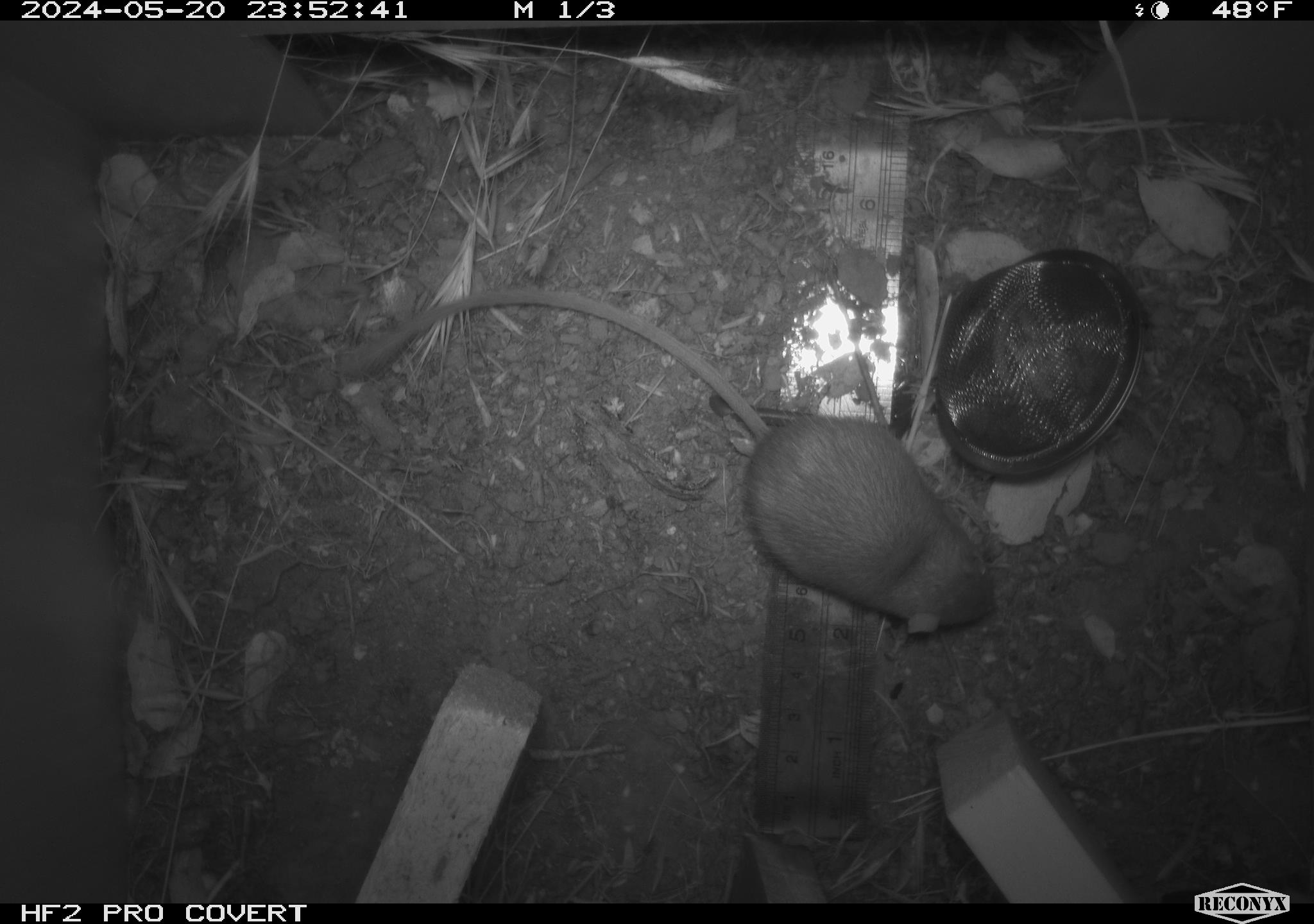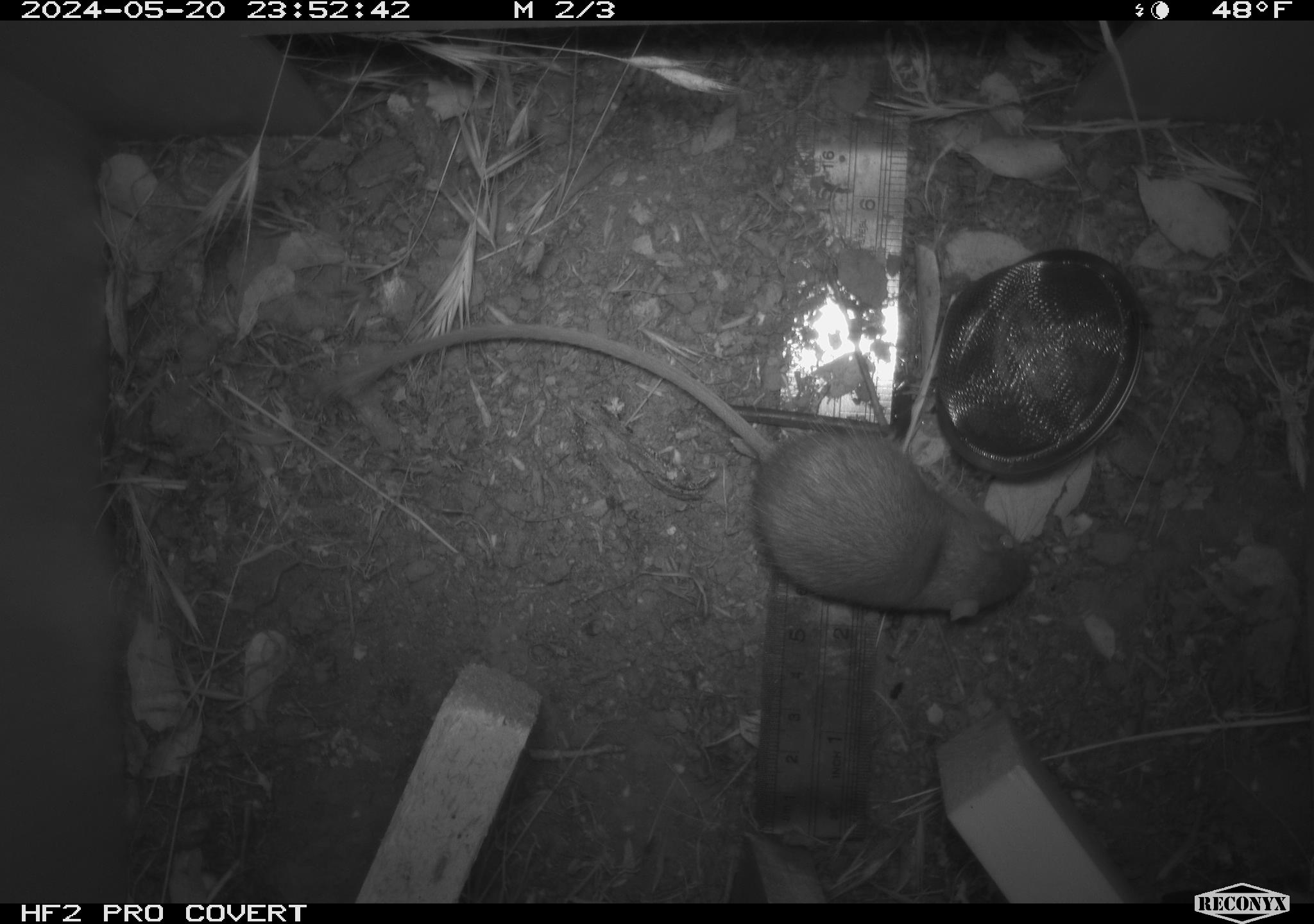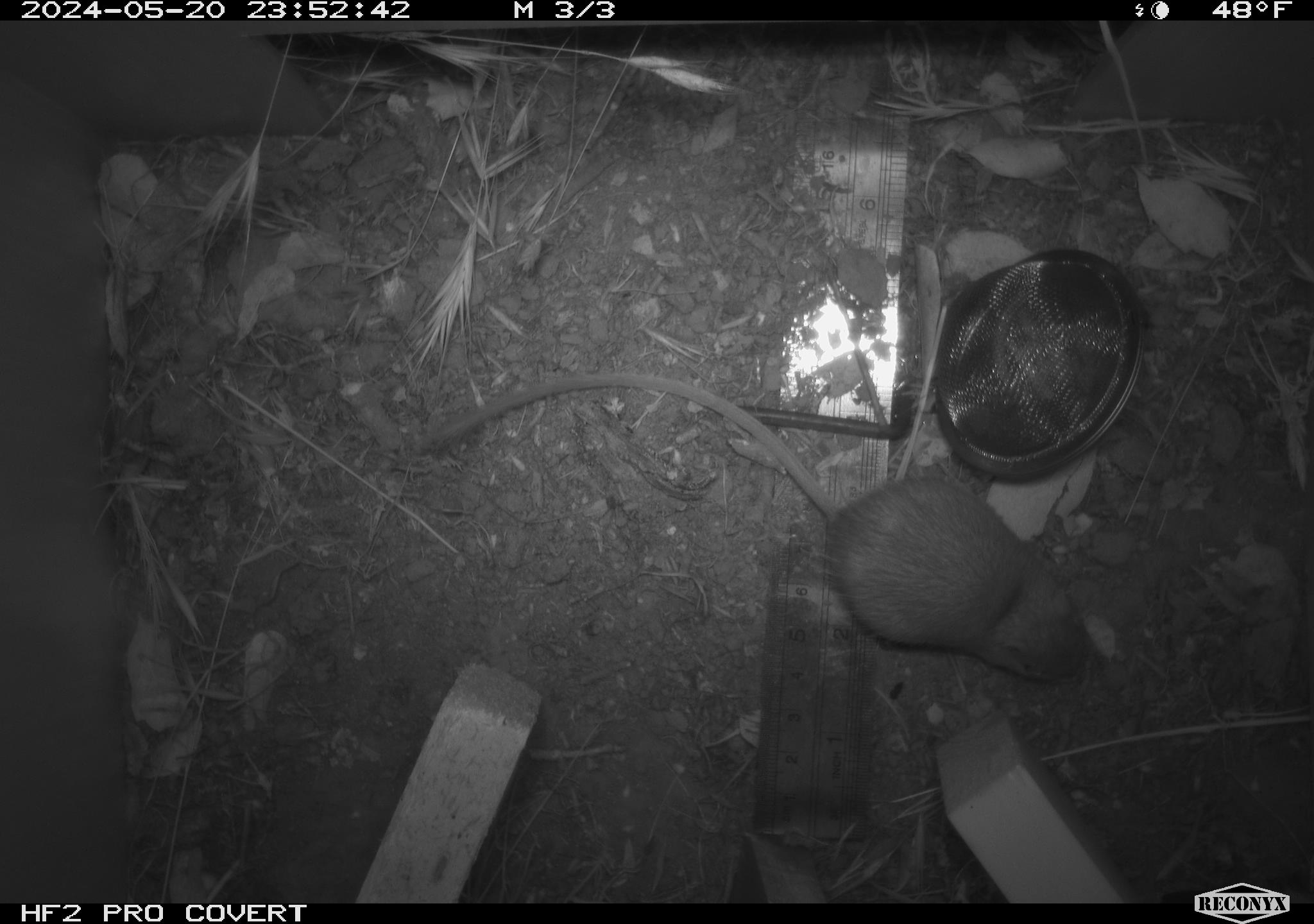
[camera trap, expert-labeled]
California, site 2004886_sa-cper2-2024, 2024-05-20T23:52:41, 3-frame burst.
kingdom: Animalia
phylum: Chordata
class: Mammalia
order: Rodentia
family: Heteromyidae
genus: Dipodomys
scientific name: Dipodomys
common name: kangaroo rats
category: dipodomys species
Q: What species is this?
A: Dipodomys species (kangaroo rats) (Dipodomys).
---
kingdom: Animalia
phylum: Chordata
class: Mammalia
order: Rodentia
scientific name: Rodentia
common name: rodent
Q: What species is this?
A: Rodent (Rodentia).